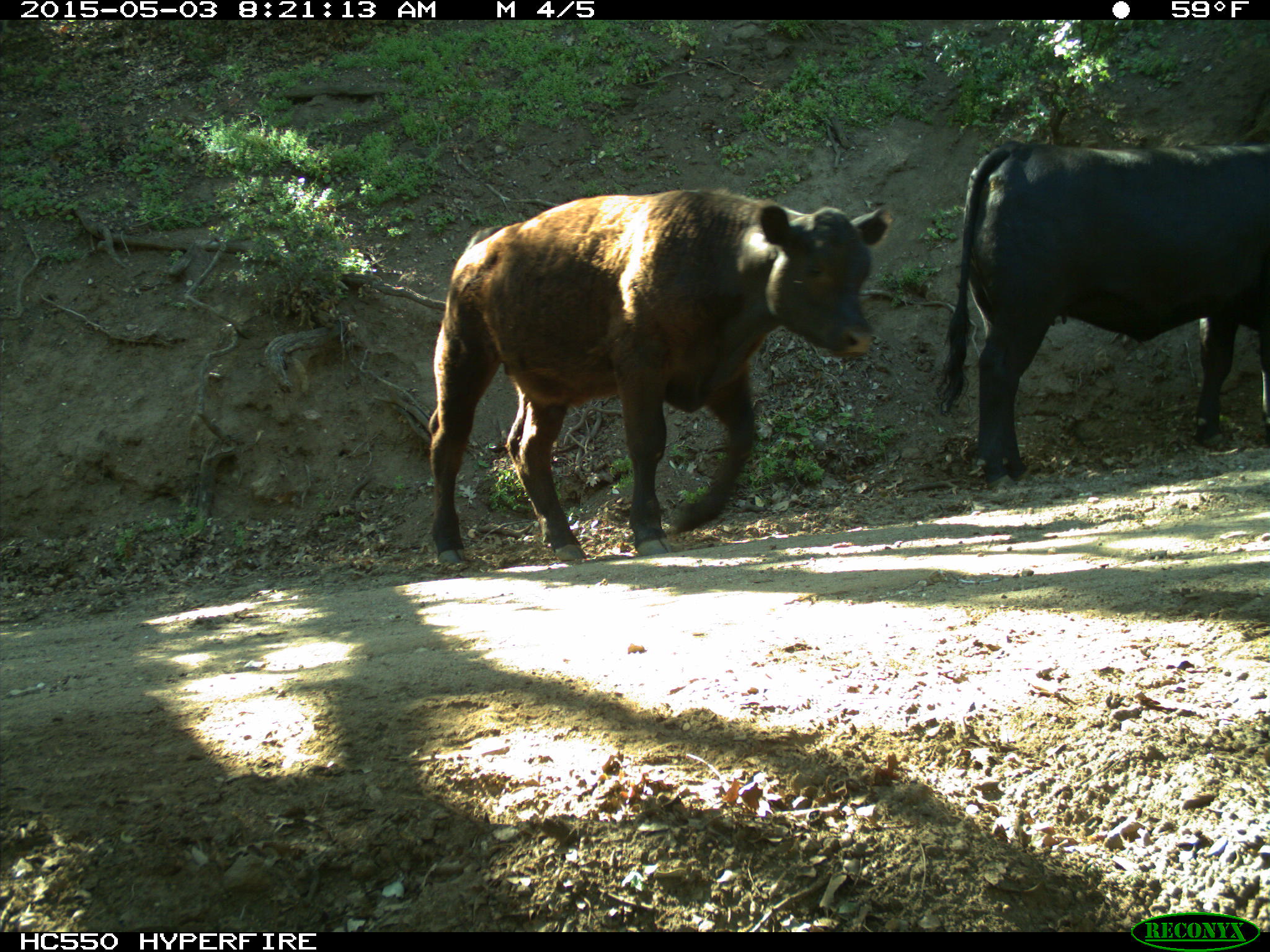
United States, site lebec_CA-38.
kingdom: Animalia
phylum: Chordata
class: Mammalia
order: Artiodactyla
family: Bovidae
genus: Bos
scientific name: Bos taurus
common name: domestic cow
Bos taurus (domestic cow).